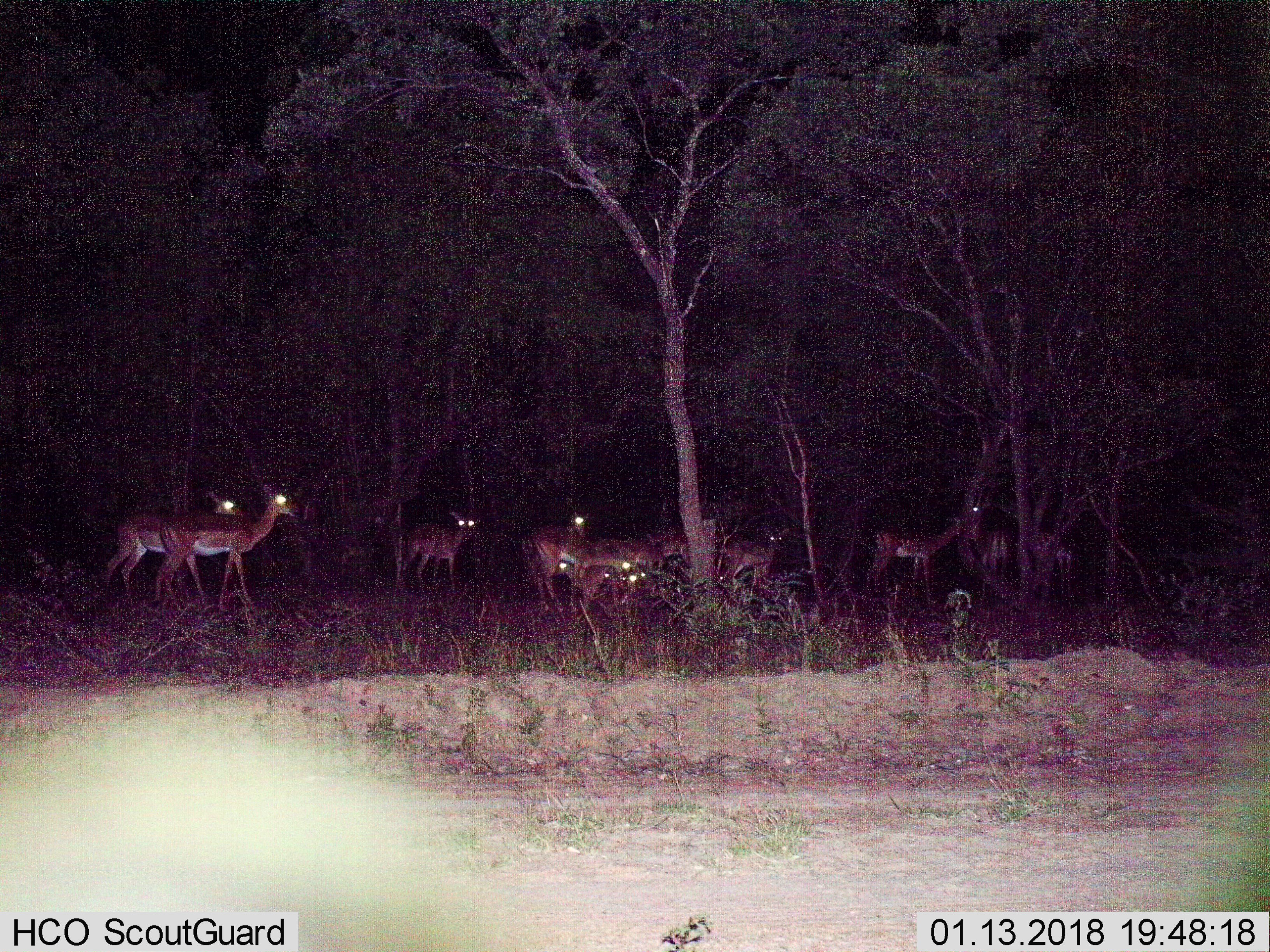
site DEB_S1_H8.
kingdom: Animalia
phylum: Chordata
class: Mammalia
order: Artiodactyla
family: Bovidae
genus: Aepyceros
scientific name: Aepyceros melampus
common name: impala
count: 11-50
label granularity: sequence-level